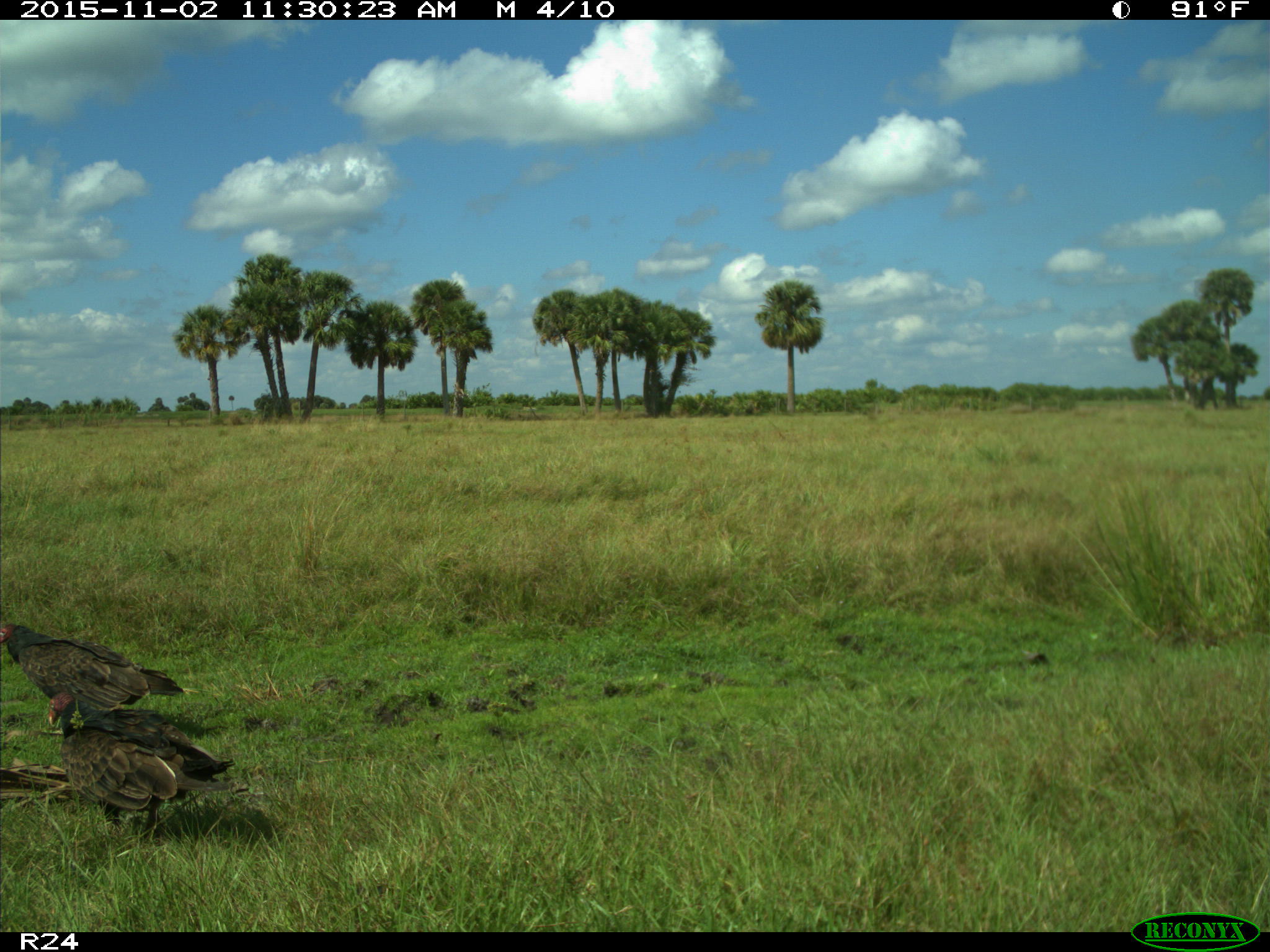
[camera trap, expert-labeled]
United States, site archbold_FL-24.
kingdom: Animalia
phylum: Chordata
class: Aves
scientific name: Aves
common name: birds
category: unidentified bird